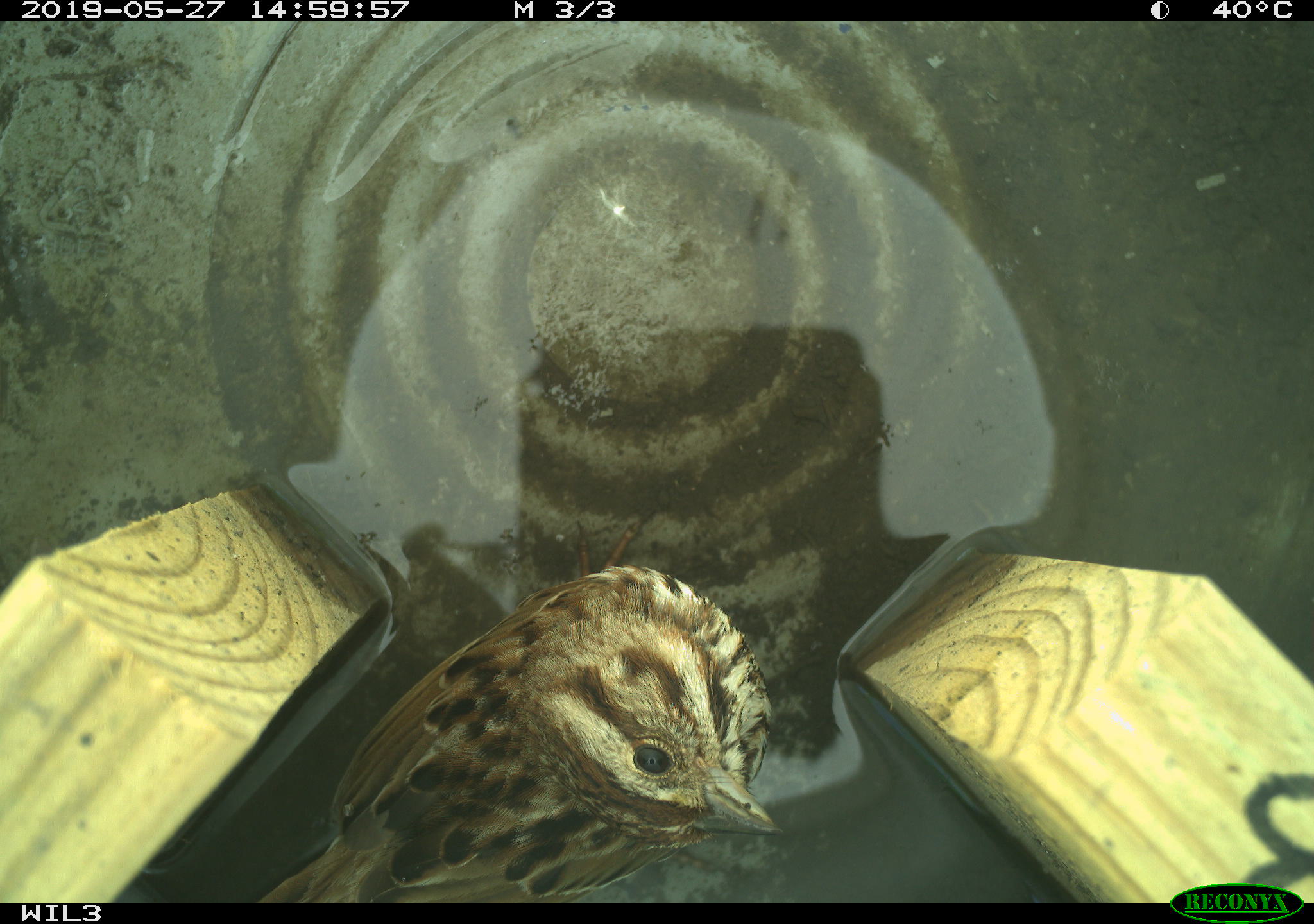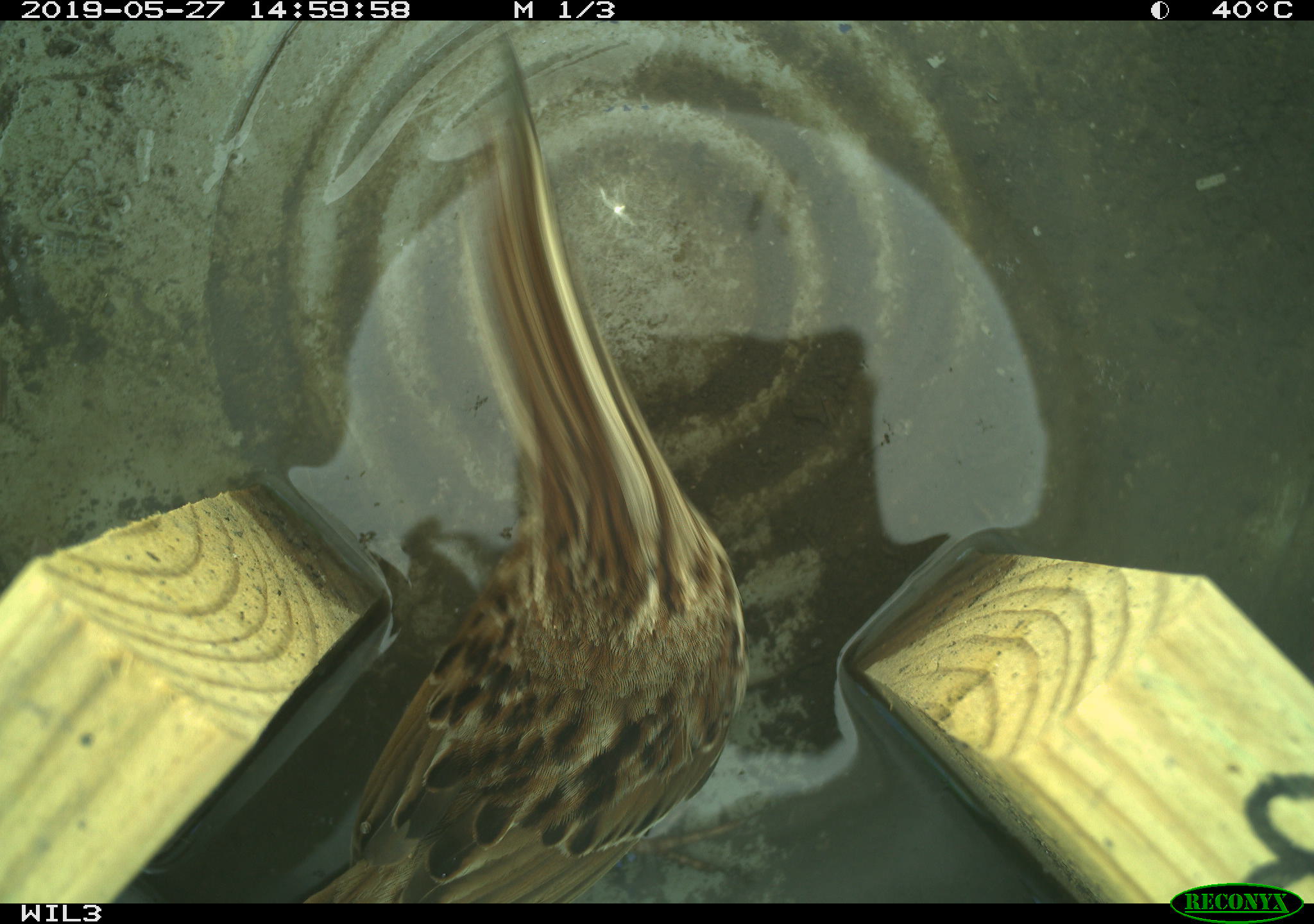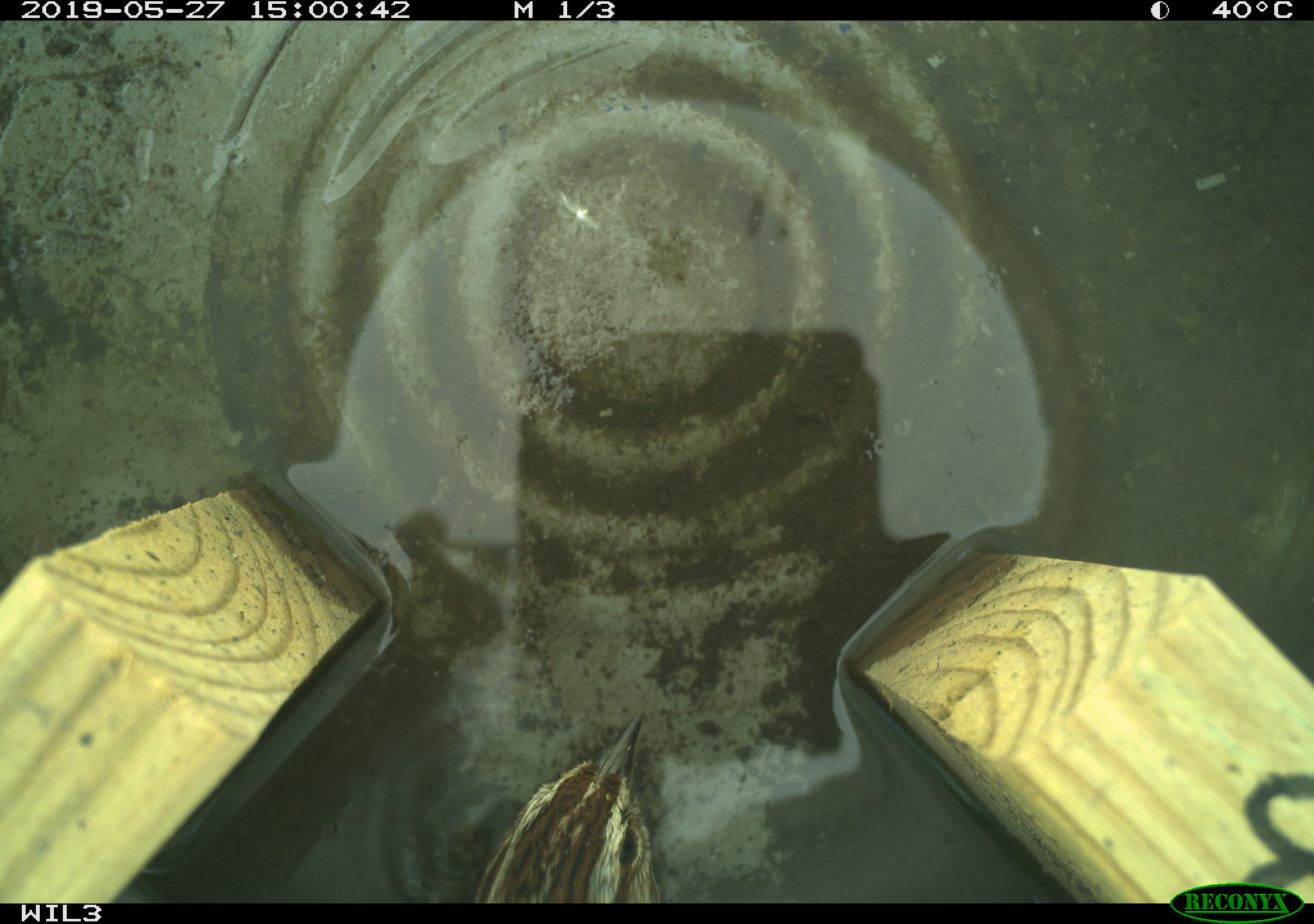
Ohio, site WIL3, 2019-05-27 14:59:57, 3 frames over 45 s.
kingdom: Animalia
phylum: Chordata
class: Aves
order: Passeriformes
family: Passerellidae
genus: Melospiza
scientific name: Melospiza melodia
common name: song sparrow